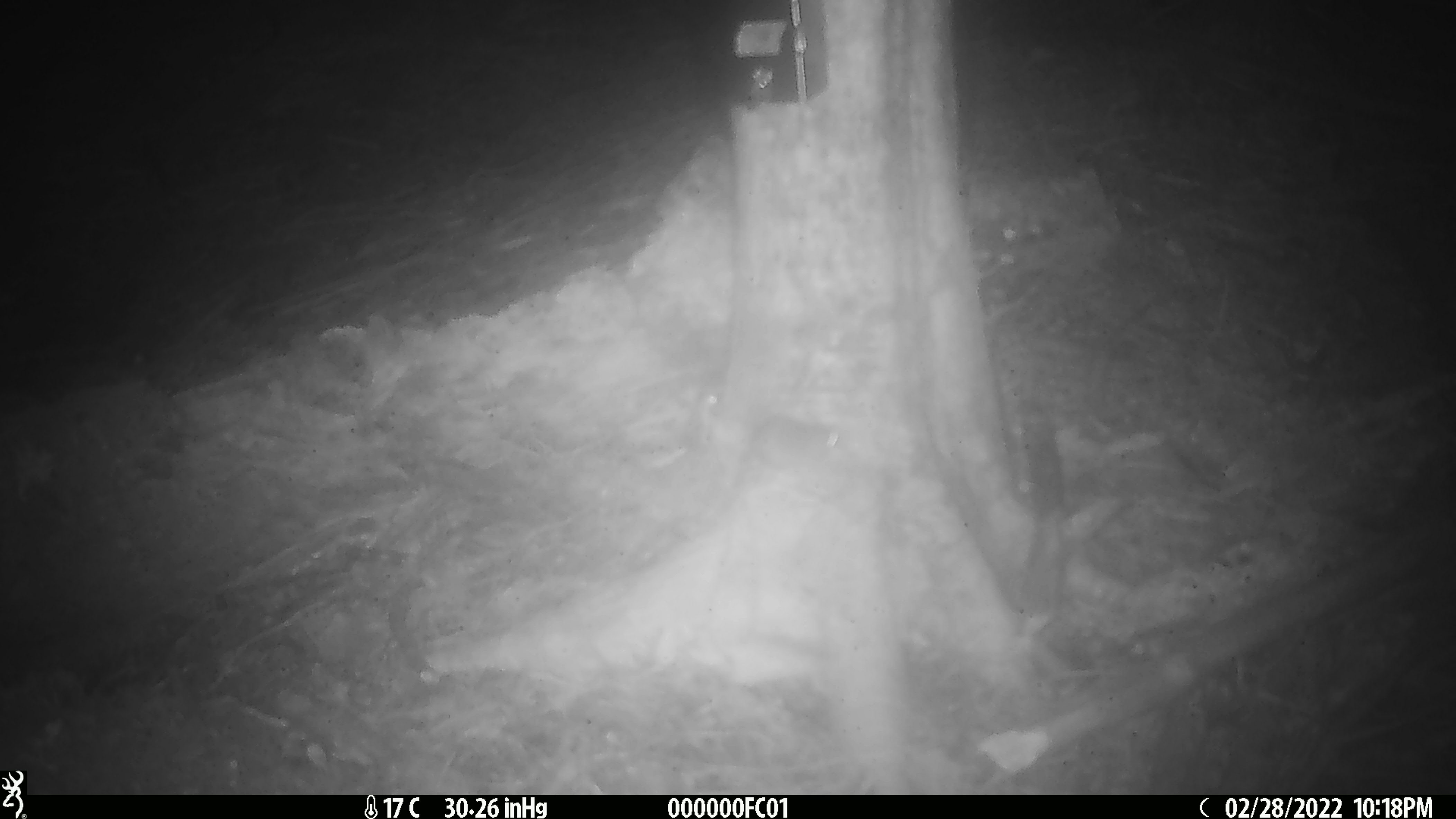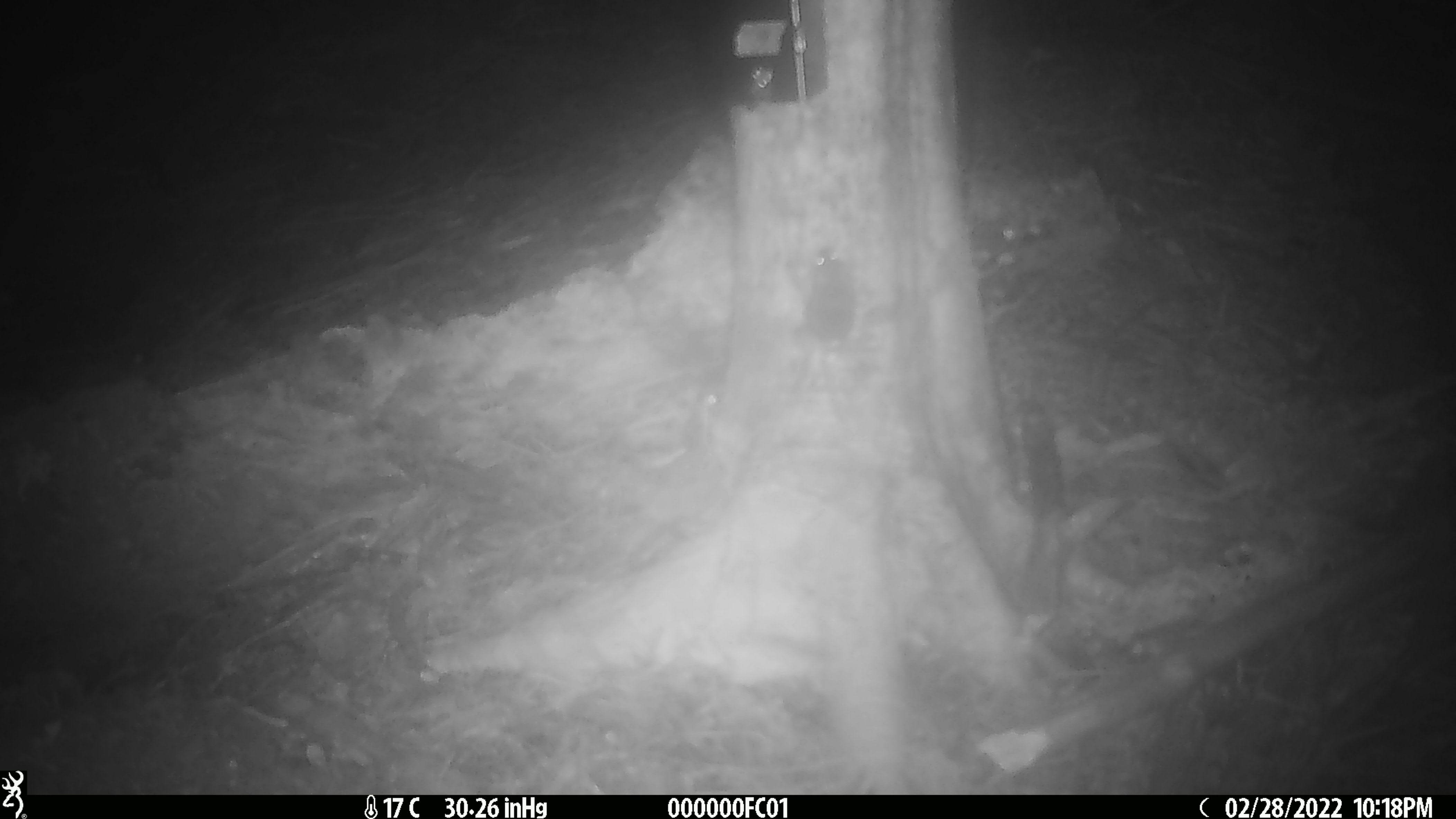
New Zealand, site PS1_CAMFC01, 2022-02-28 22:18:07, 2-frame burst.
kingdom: Animalia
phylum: Chordata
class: Mammalia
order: Rodentia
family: Muridae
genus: Mus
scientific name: Mus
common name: mouse